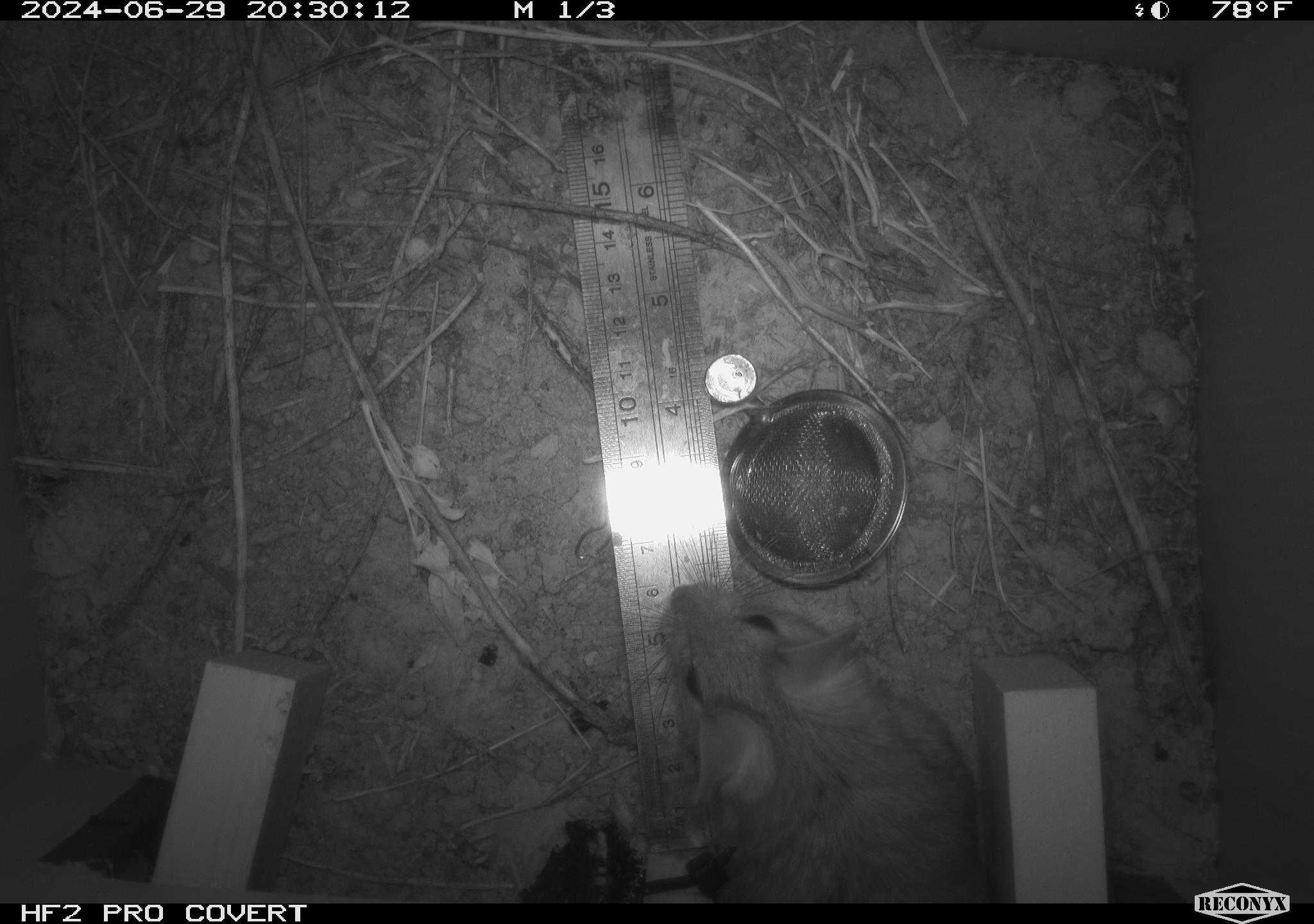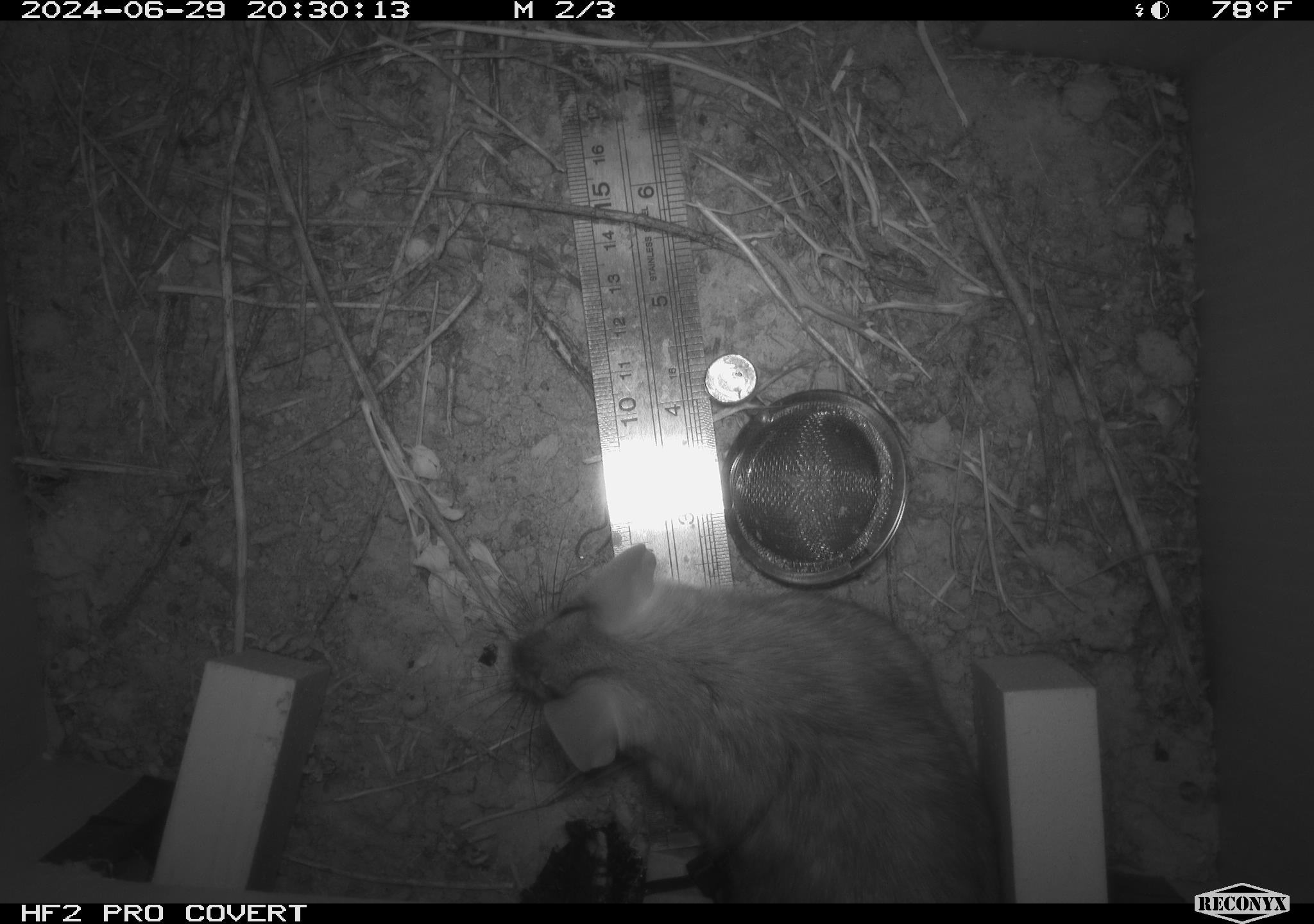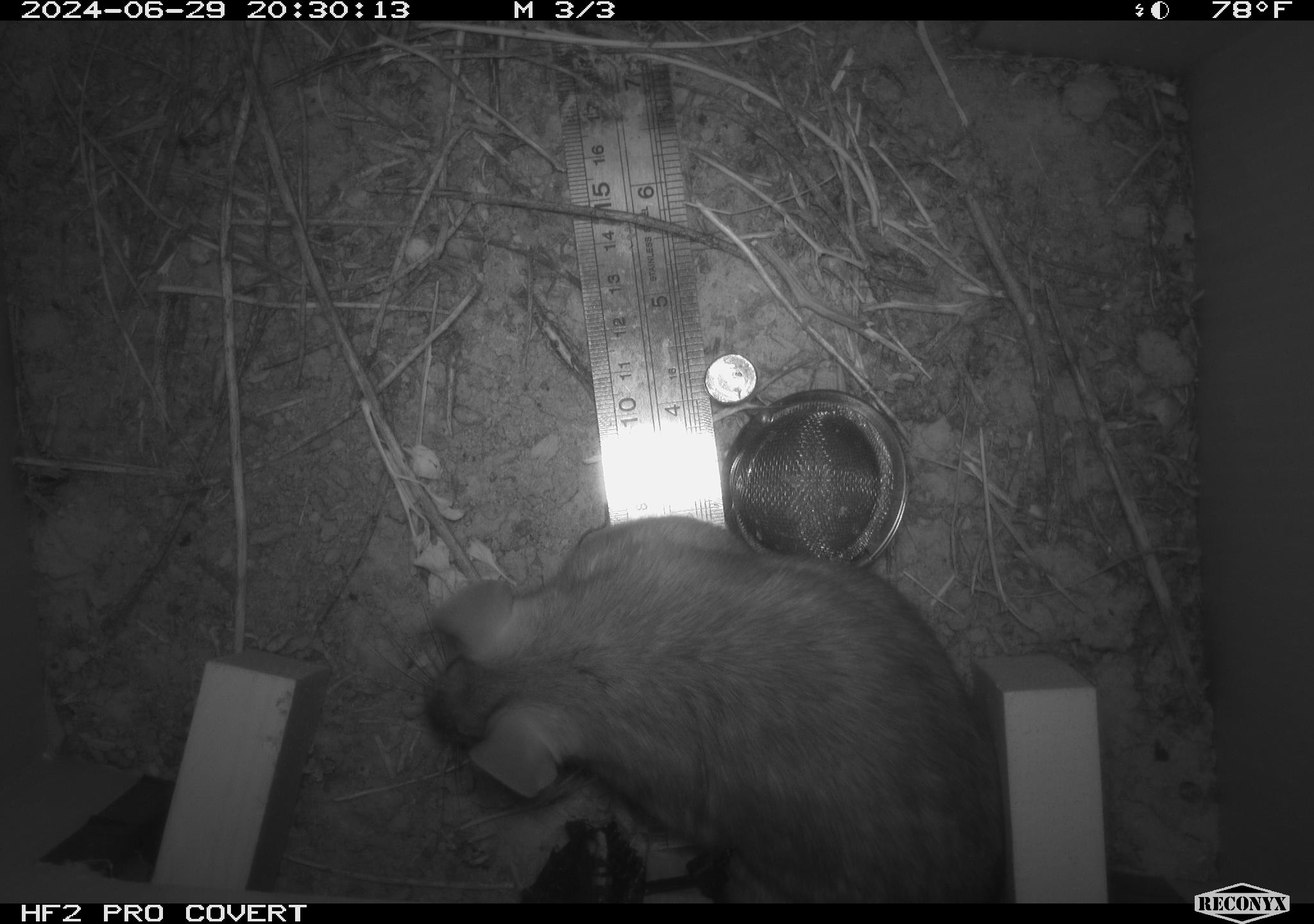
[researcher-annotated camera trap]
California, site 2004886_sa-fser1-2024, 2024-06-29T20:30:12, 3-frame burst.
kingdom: Animalia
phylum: Chordata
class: Mammalia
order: Rodentia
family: Cricetidae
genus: Neotoma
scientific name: Neotoma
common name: pack rat or woodrat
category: neotoma species